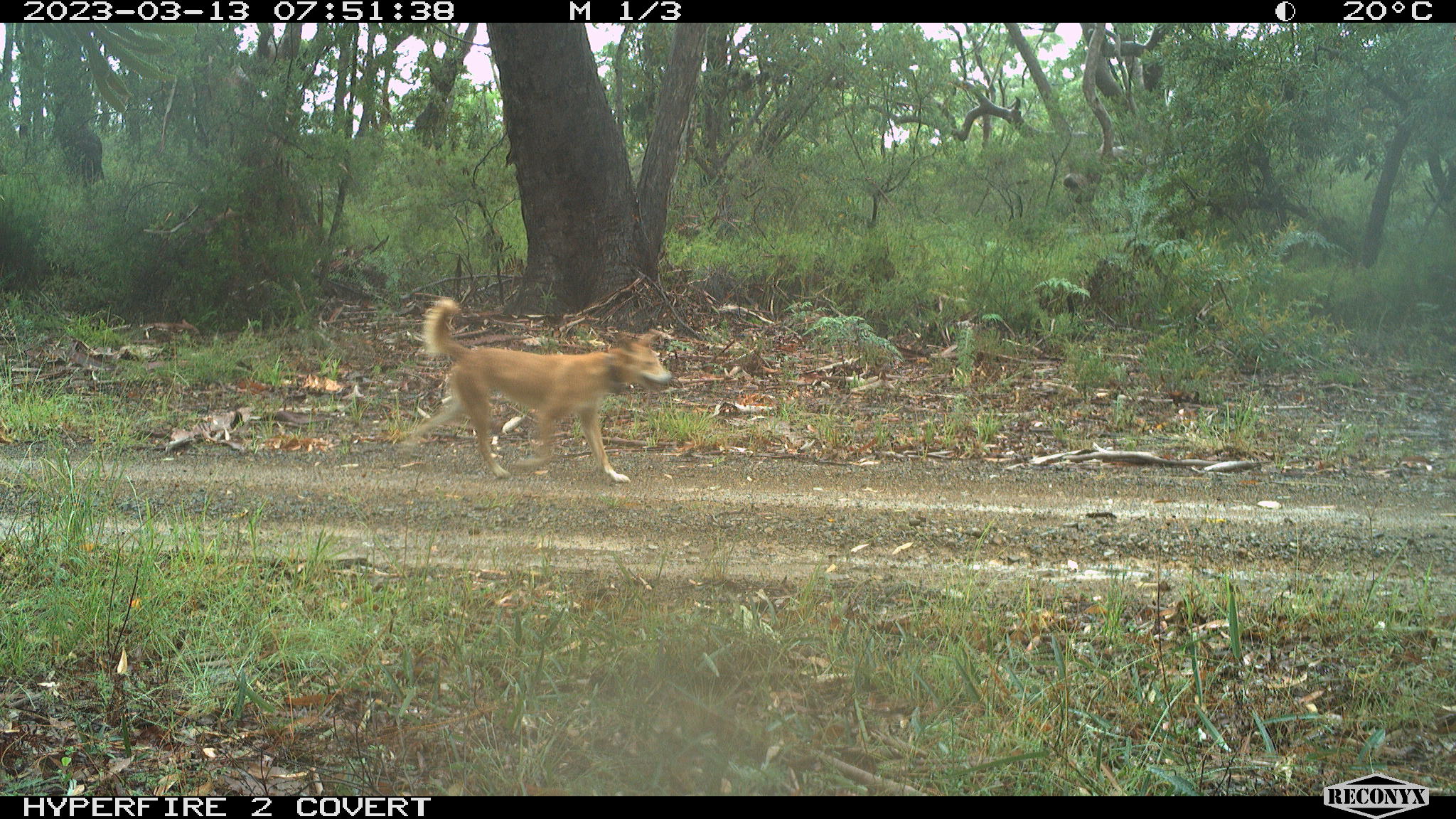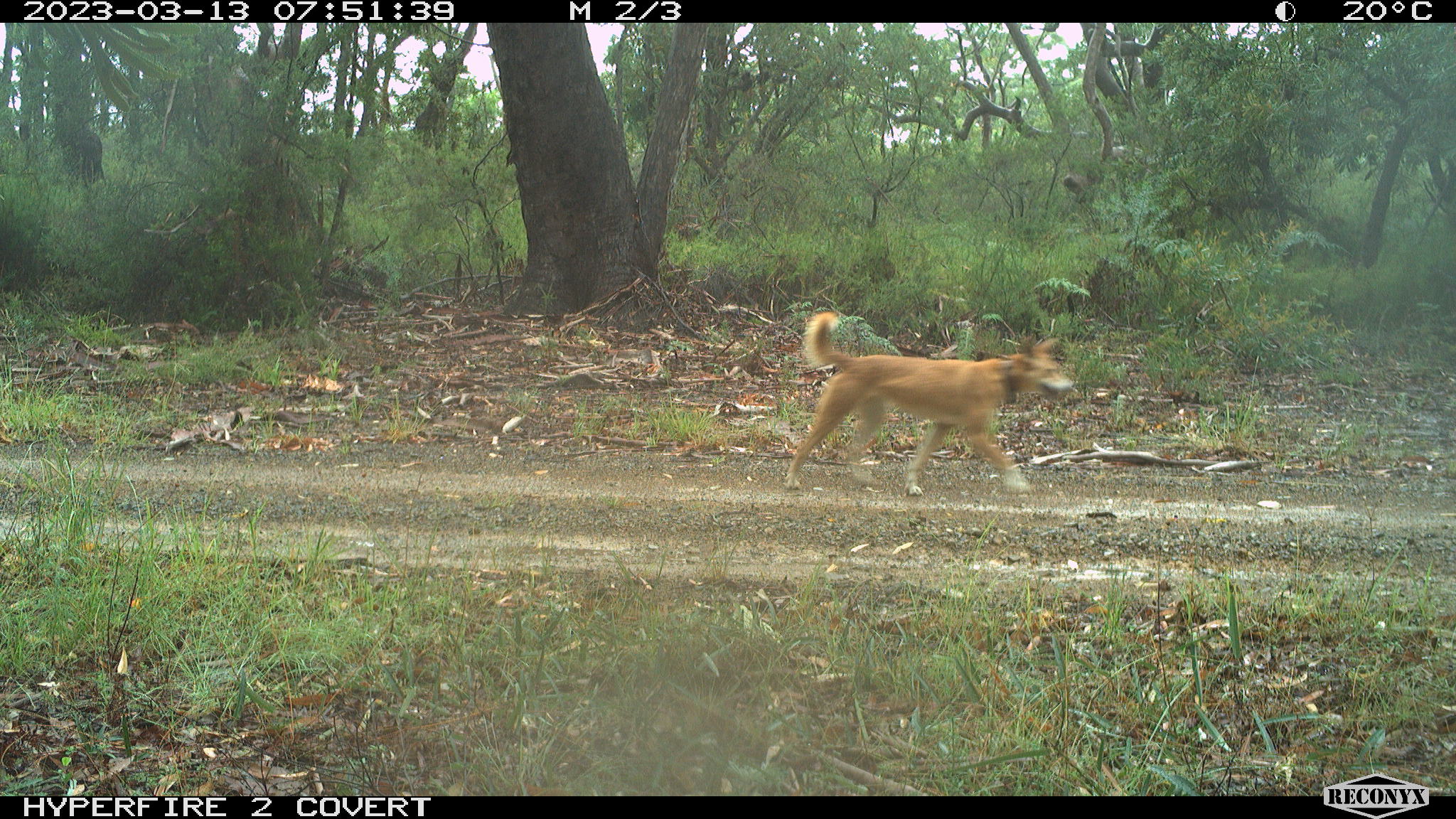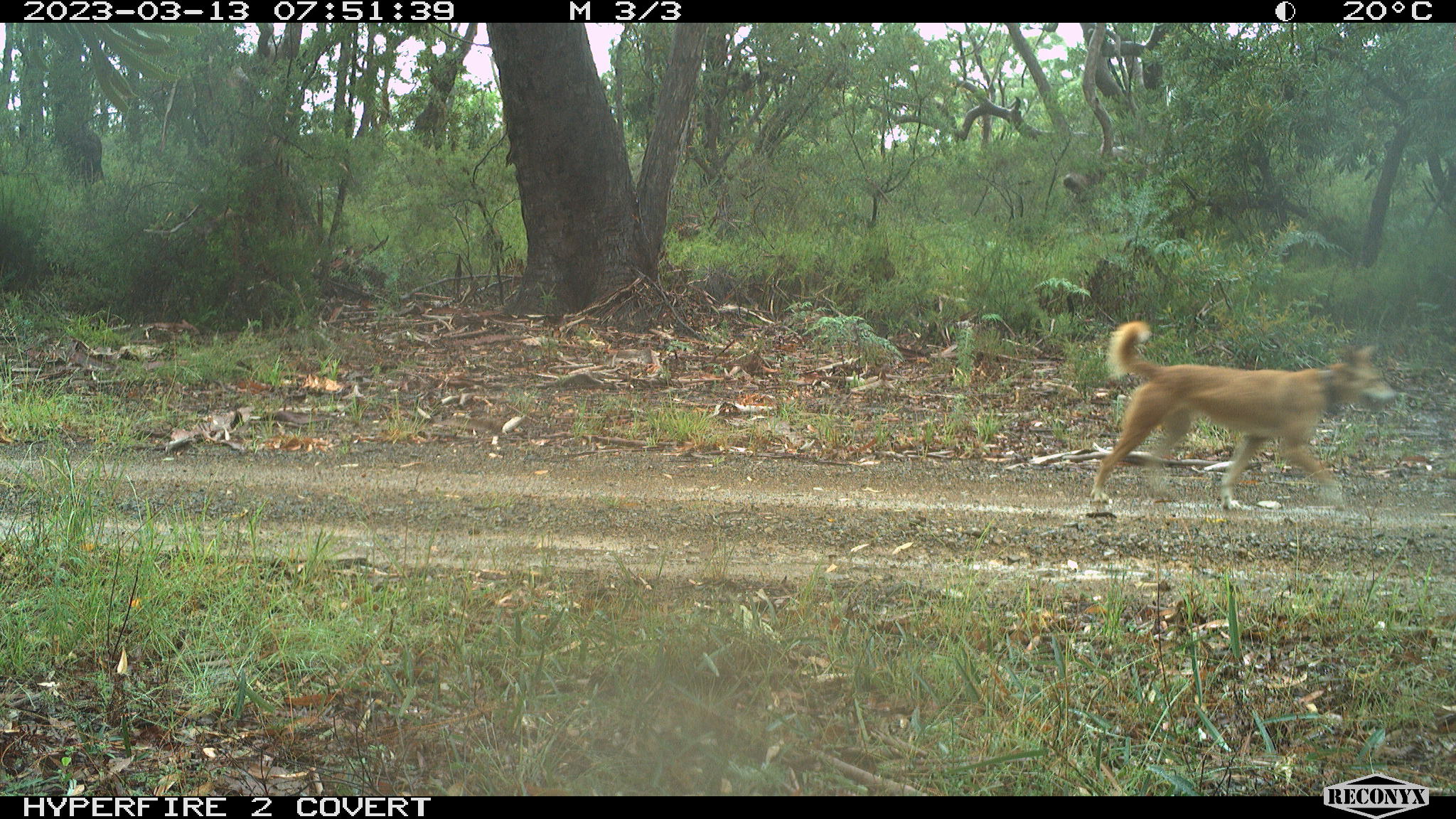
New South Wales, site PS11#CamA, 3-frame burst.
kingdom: Animalia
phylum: Chordata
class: Mammalia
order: Carnivora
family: Canidae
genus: Canis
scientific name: Canis familiaris dingo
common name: dingo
Dingo (Canis familiaris dingo).